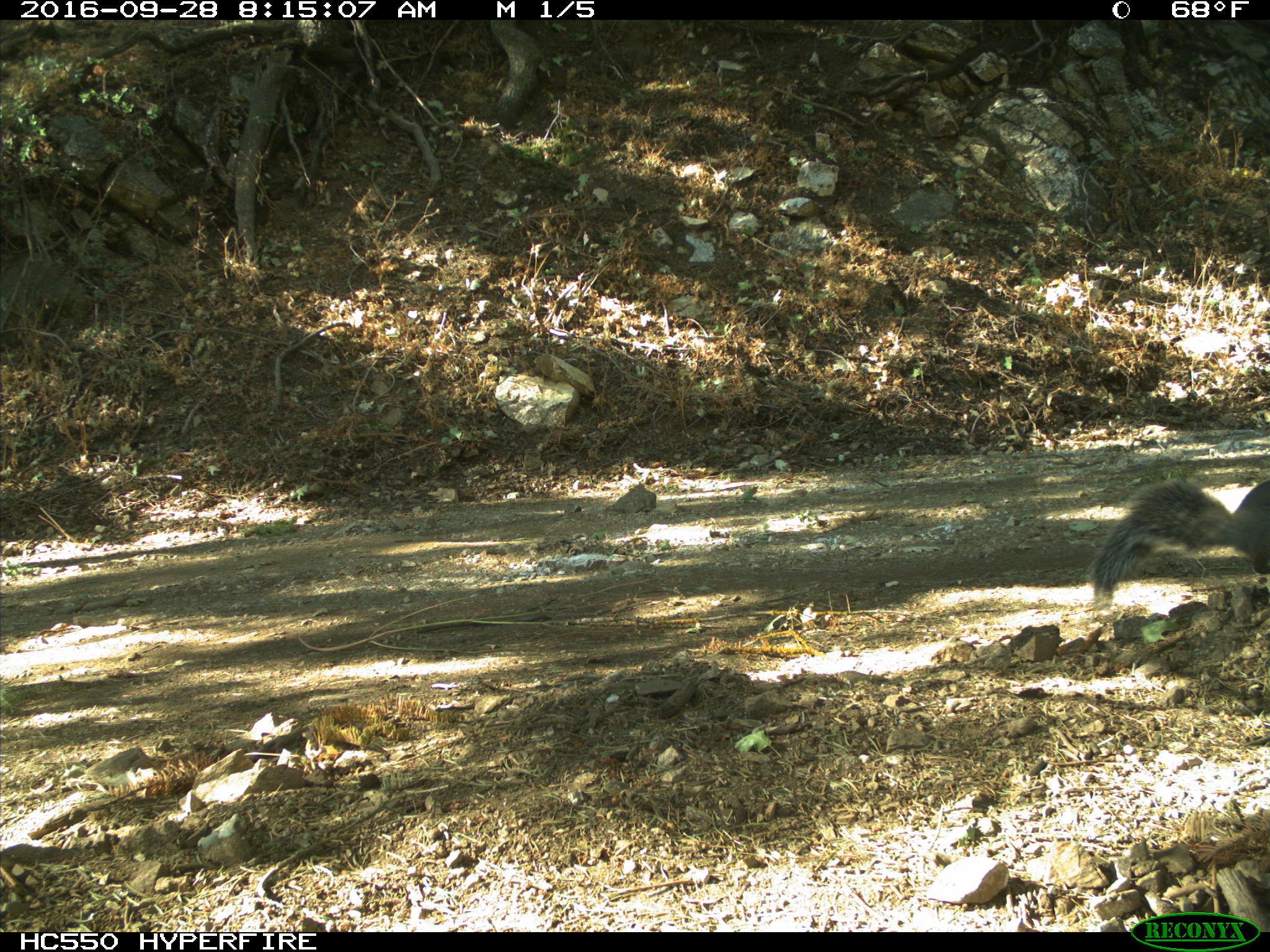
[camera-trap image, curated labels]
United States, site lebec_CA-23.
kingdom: Animalia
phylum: Chordata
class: Mammalia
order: Rodentia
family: Sciuridae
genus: Sciurus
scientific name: Sciurus carolinensis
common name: eastern gray squirrel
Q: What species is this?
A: Sciurus carolinensis (eastern gray squirrel).